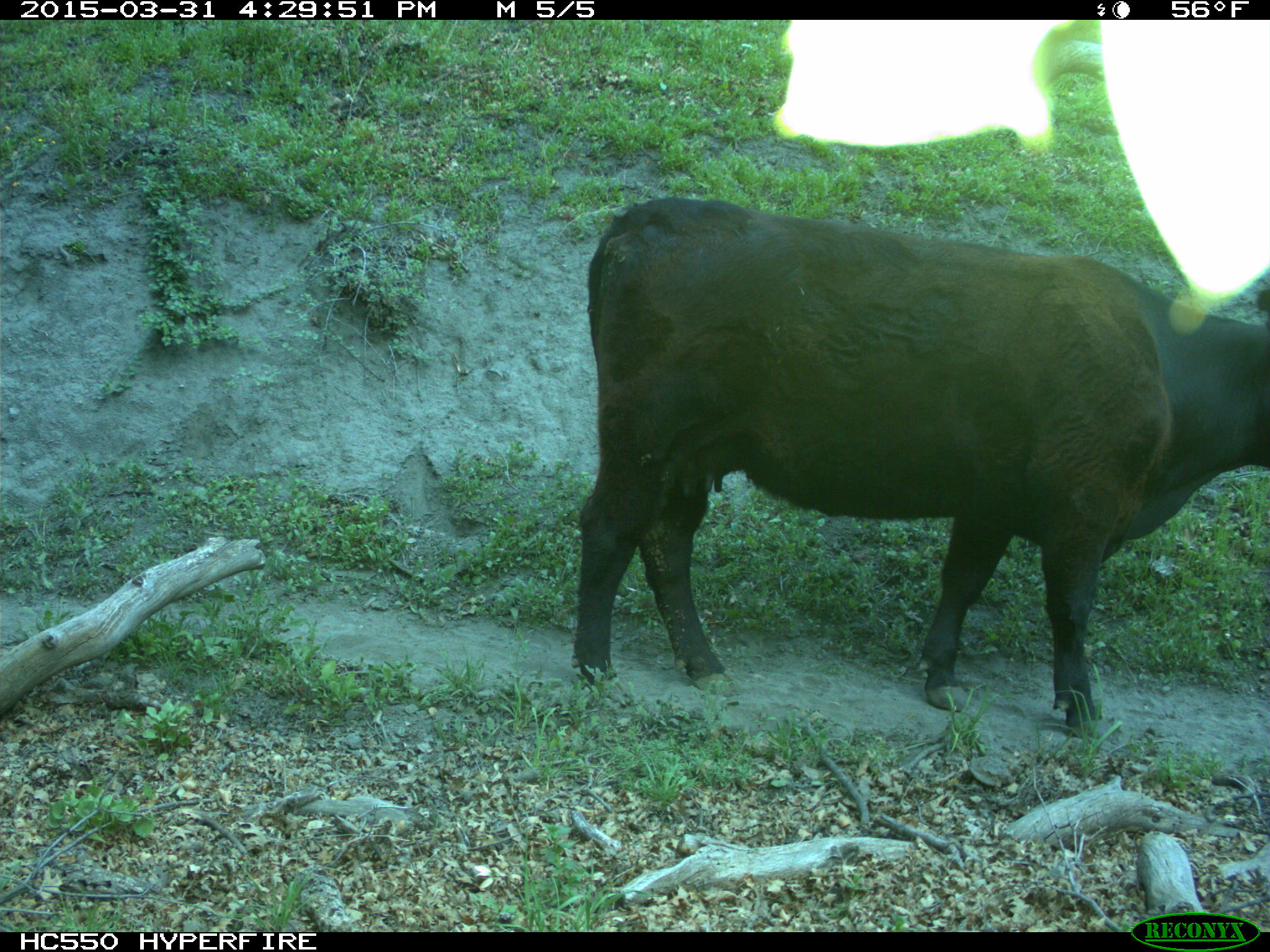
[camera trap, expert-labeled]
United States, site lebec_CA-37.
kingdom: Animalia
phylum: Chordata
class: Mammalia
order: Artiodactyla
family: Bovidae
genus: Bos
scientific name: Bos taurus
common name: domestic cow